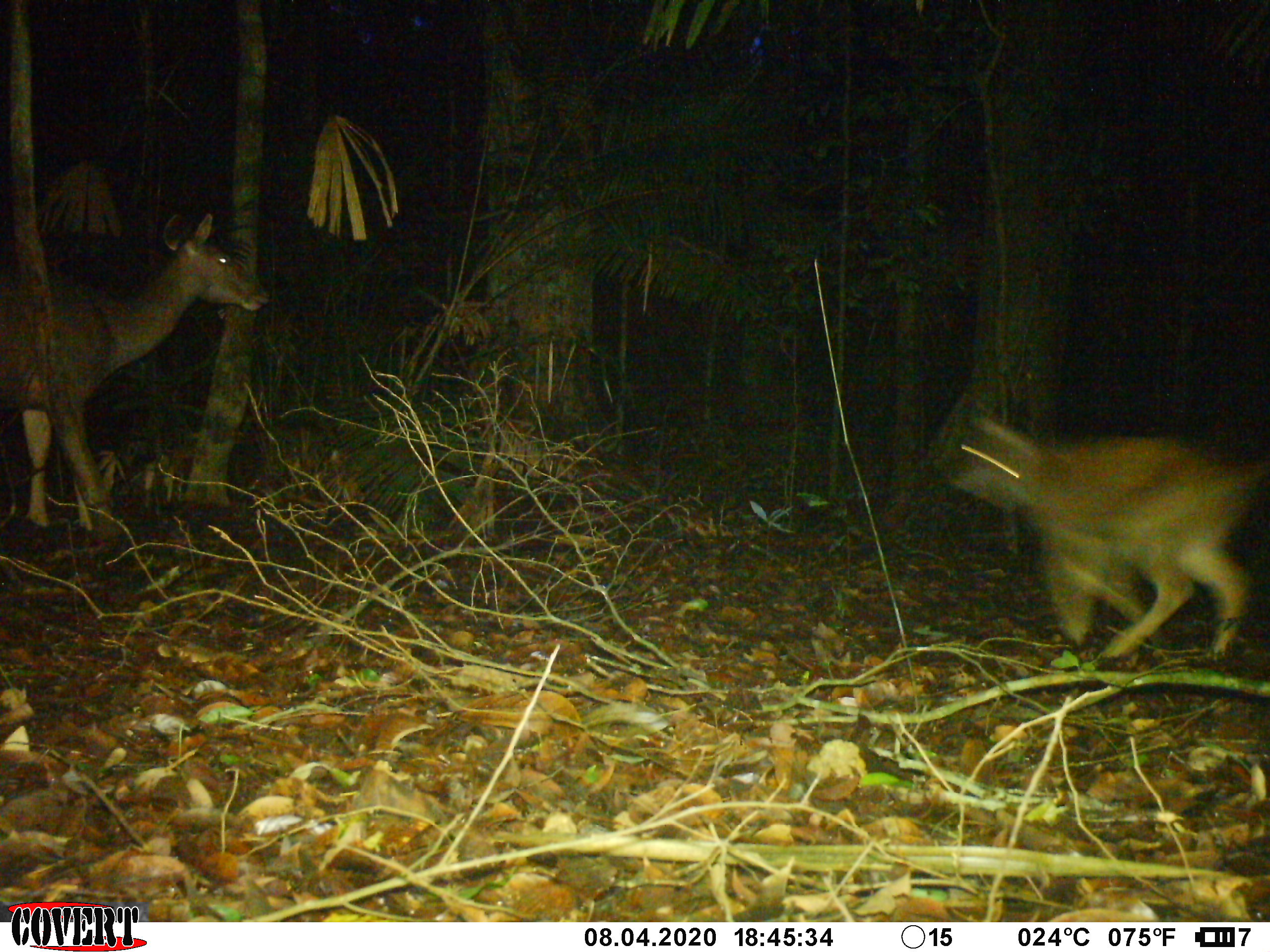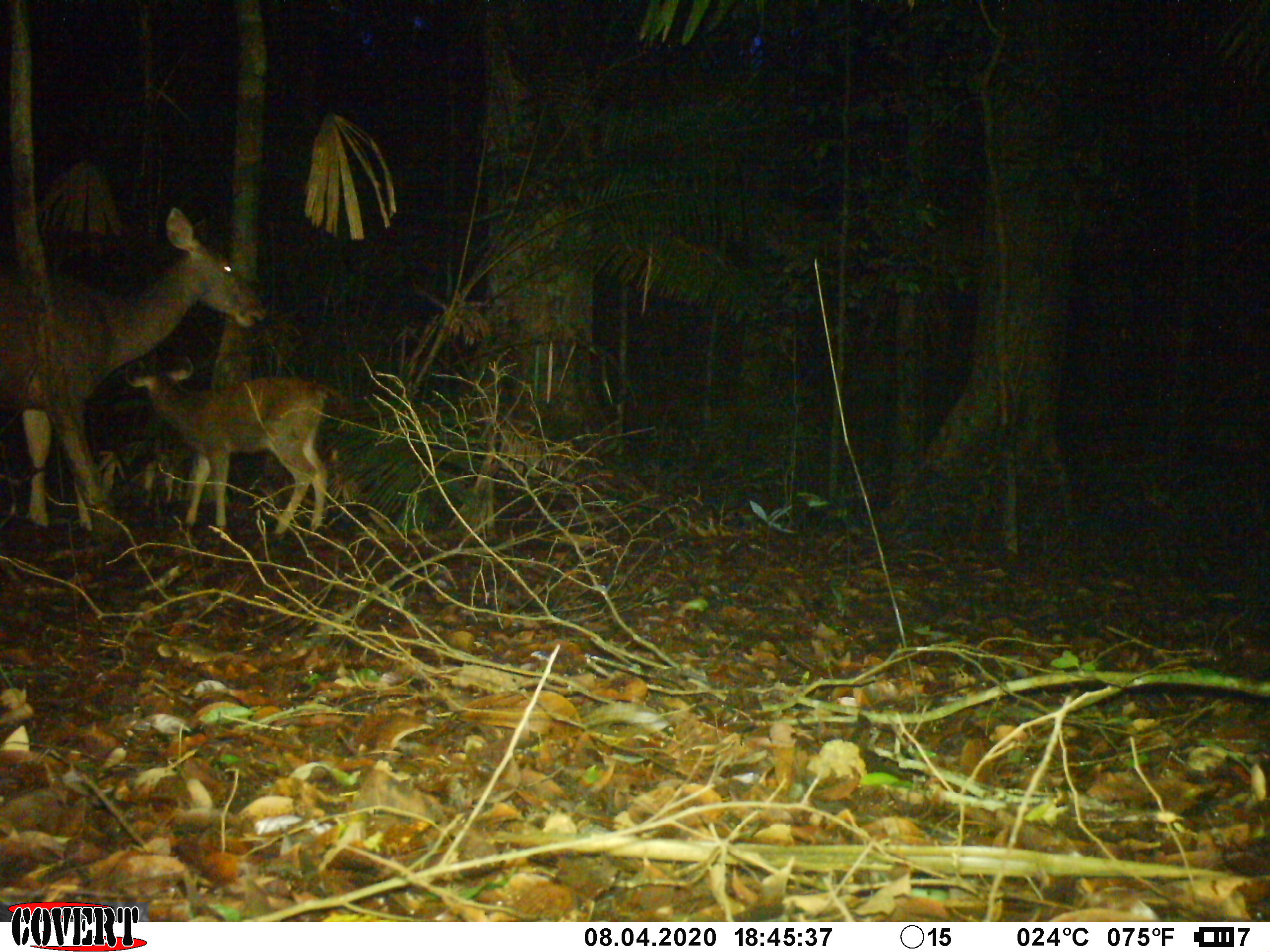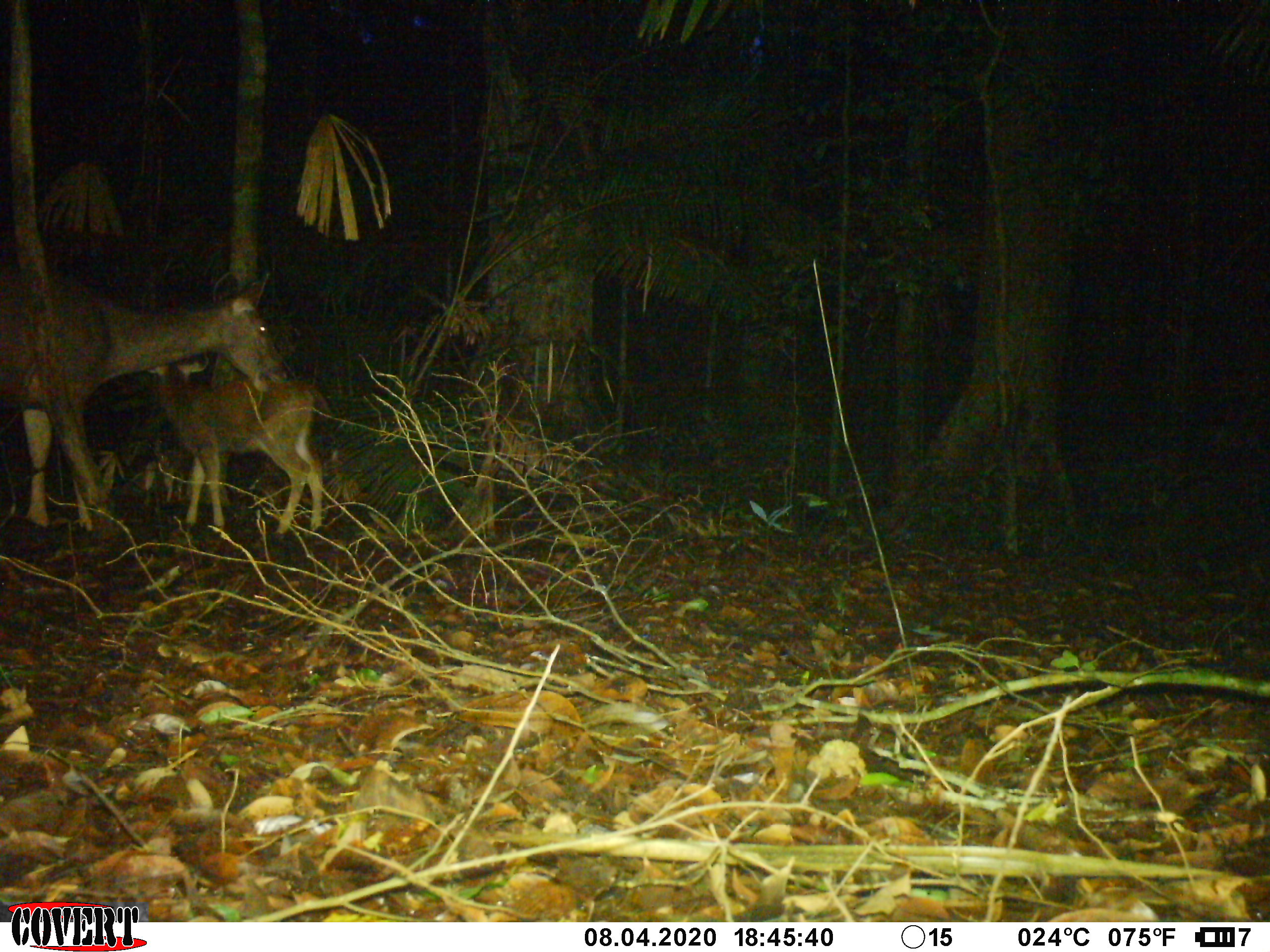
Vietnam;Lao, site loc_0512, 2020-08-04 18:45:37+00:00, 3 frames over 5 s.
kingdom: Animalia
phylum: Chordata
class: Mammalia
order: Artiodactyla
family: Cervidae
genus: Rusa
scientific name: Rusa unicolor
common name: sambar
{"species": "sambar (Rusa unicolor)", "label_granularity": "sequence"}